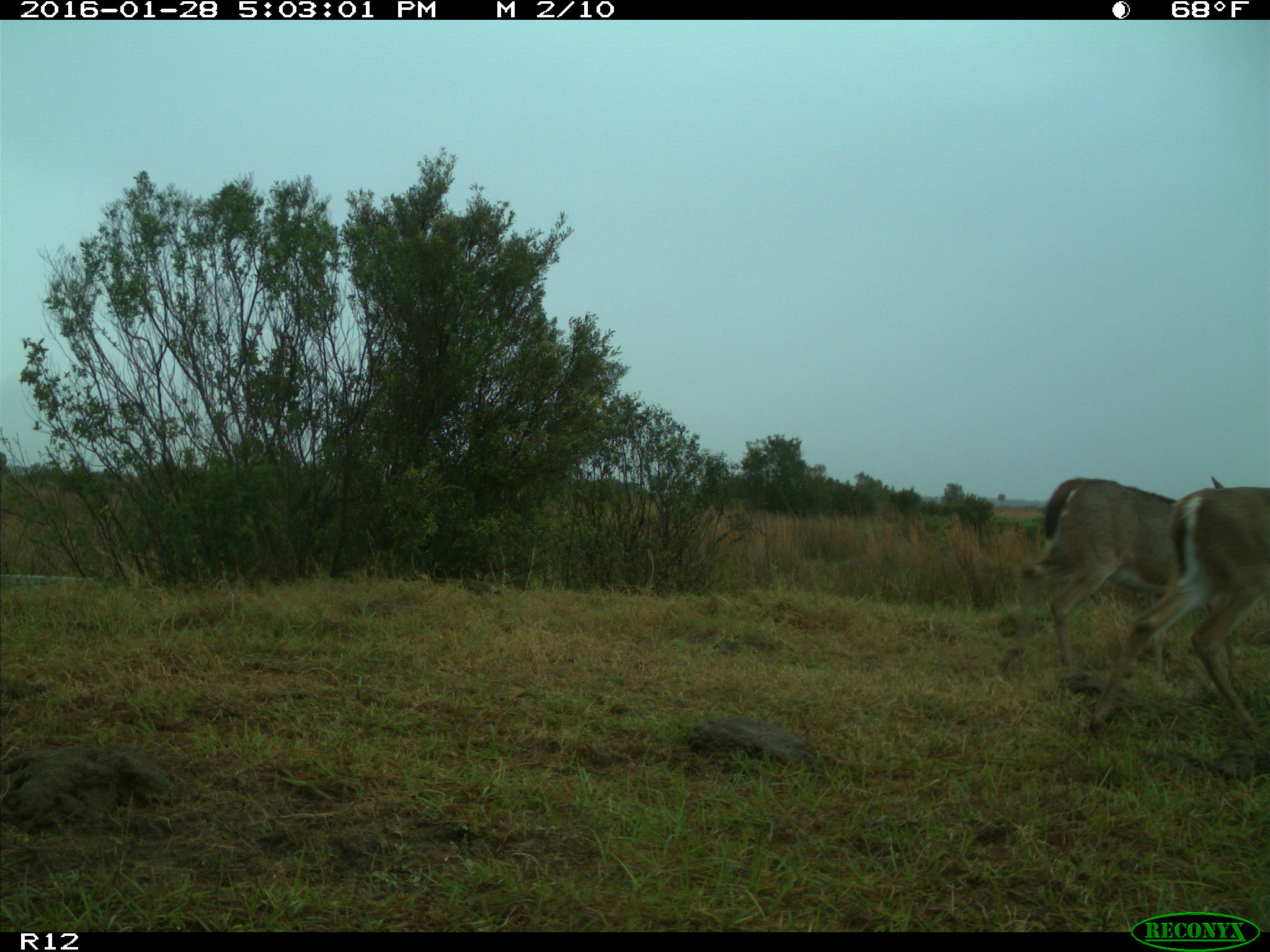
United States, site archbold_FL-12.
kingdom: Animalia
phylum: Chordata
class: Mammalia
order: Artiodactyla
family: Cervidae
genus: Odocoileus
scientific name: Odocoileus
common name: deer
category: unidentified deer